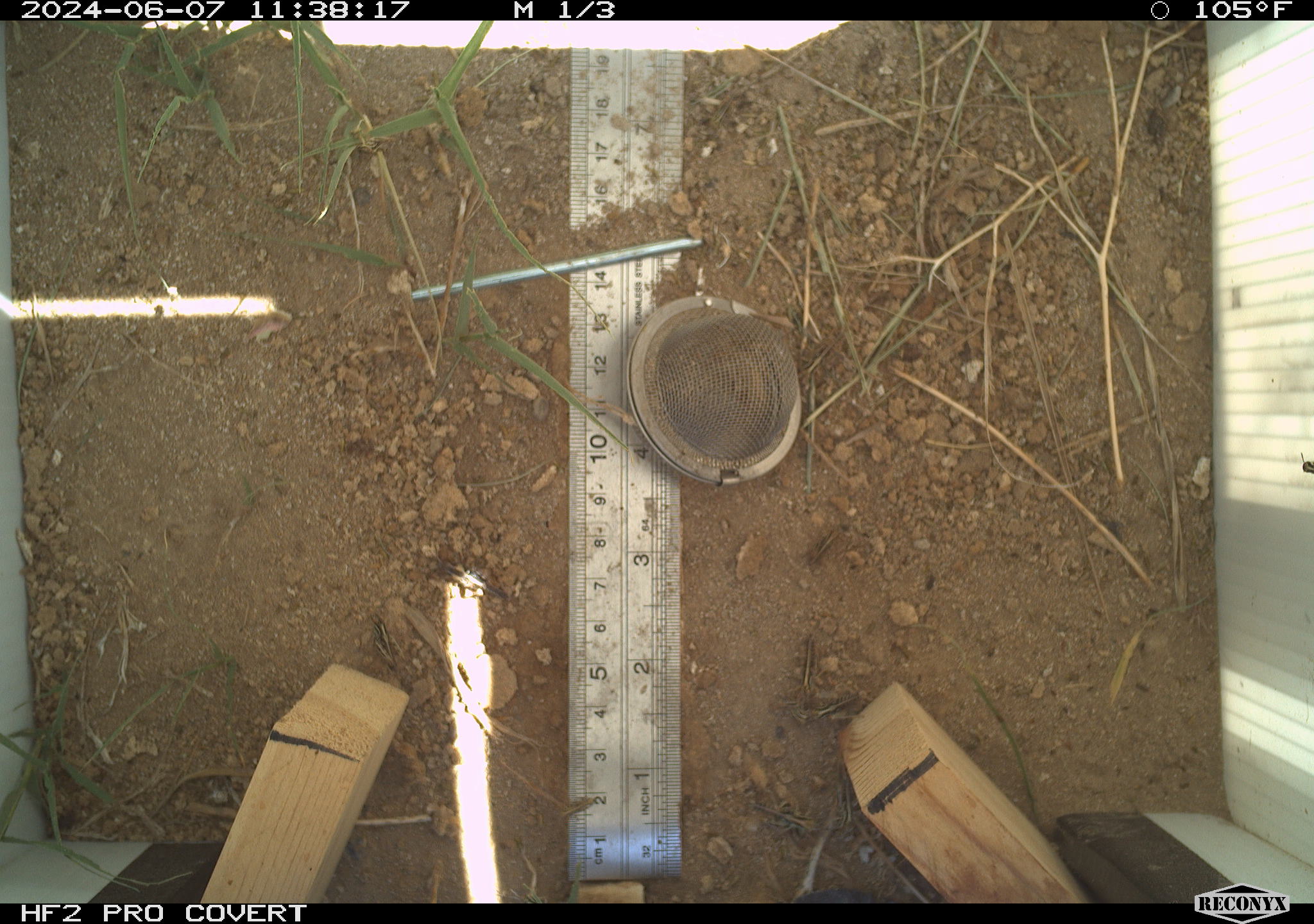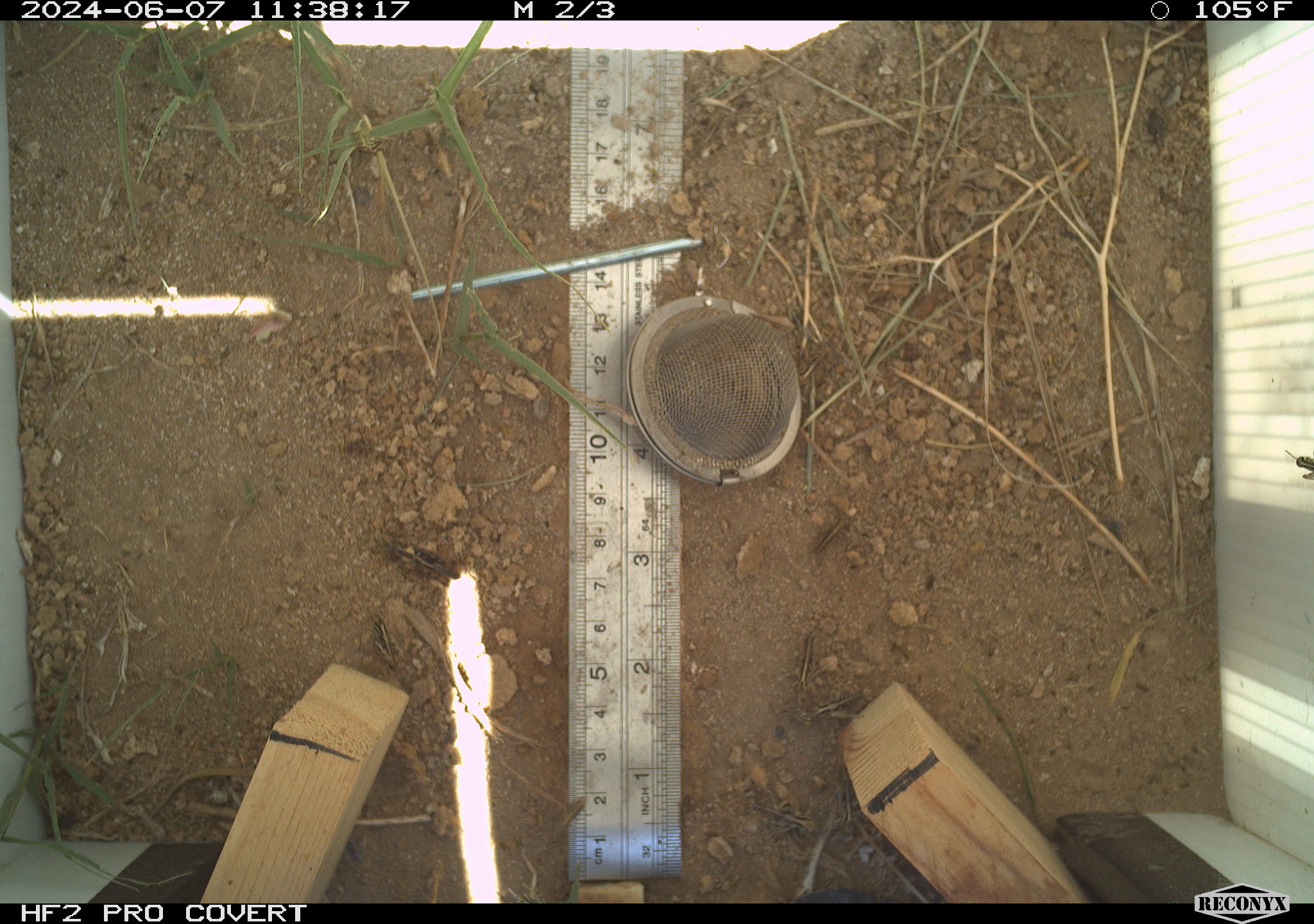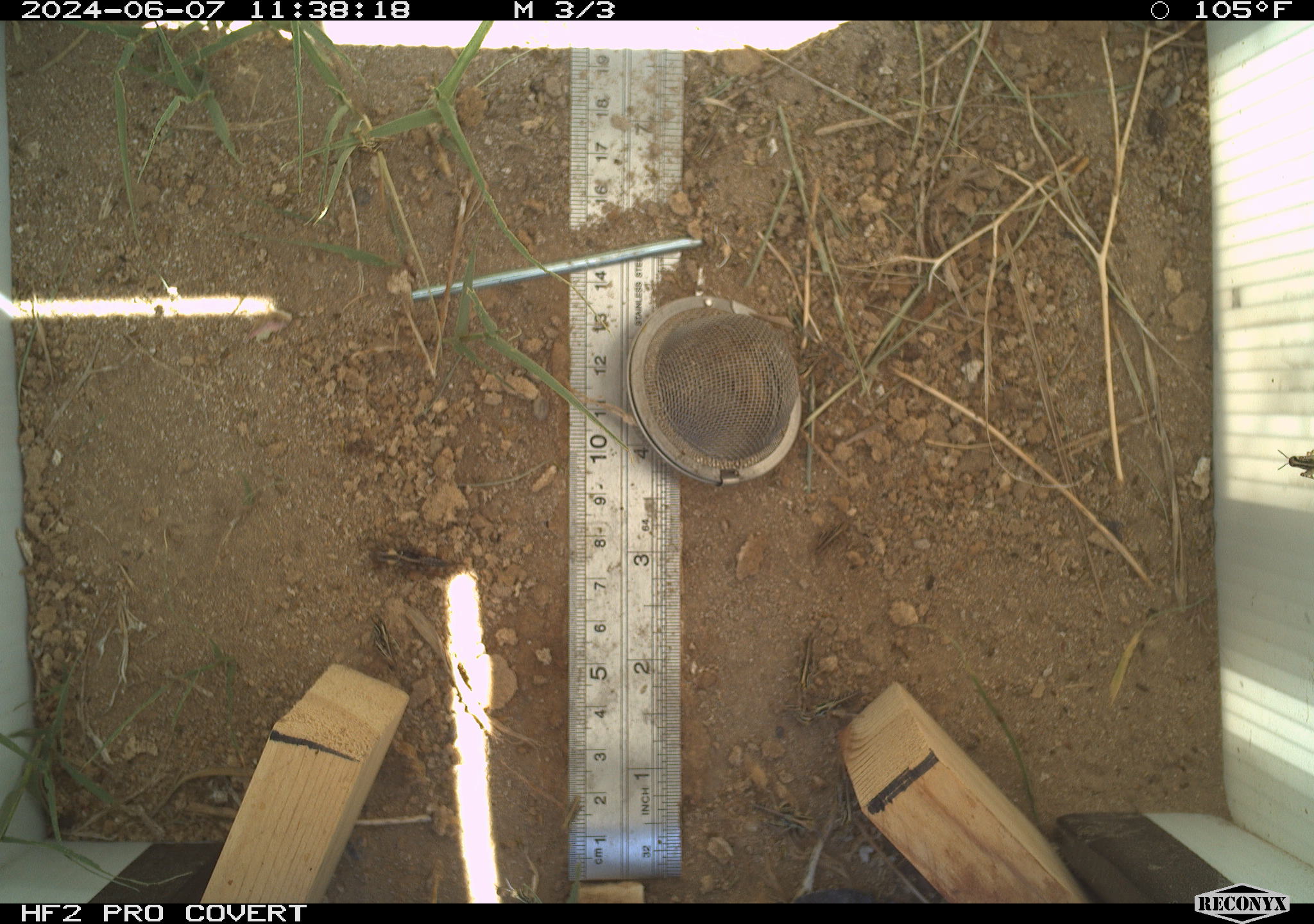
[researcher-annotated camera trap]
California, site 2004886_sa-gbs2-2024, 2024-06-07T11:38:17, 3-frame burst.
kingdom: Animalia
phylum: Arthropoda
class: Insecta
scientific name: Insecta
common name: insect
Insect (Insecta).